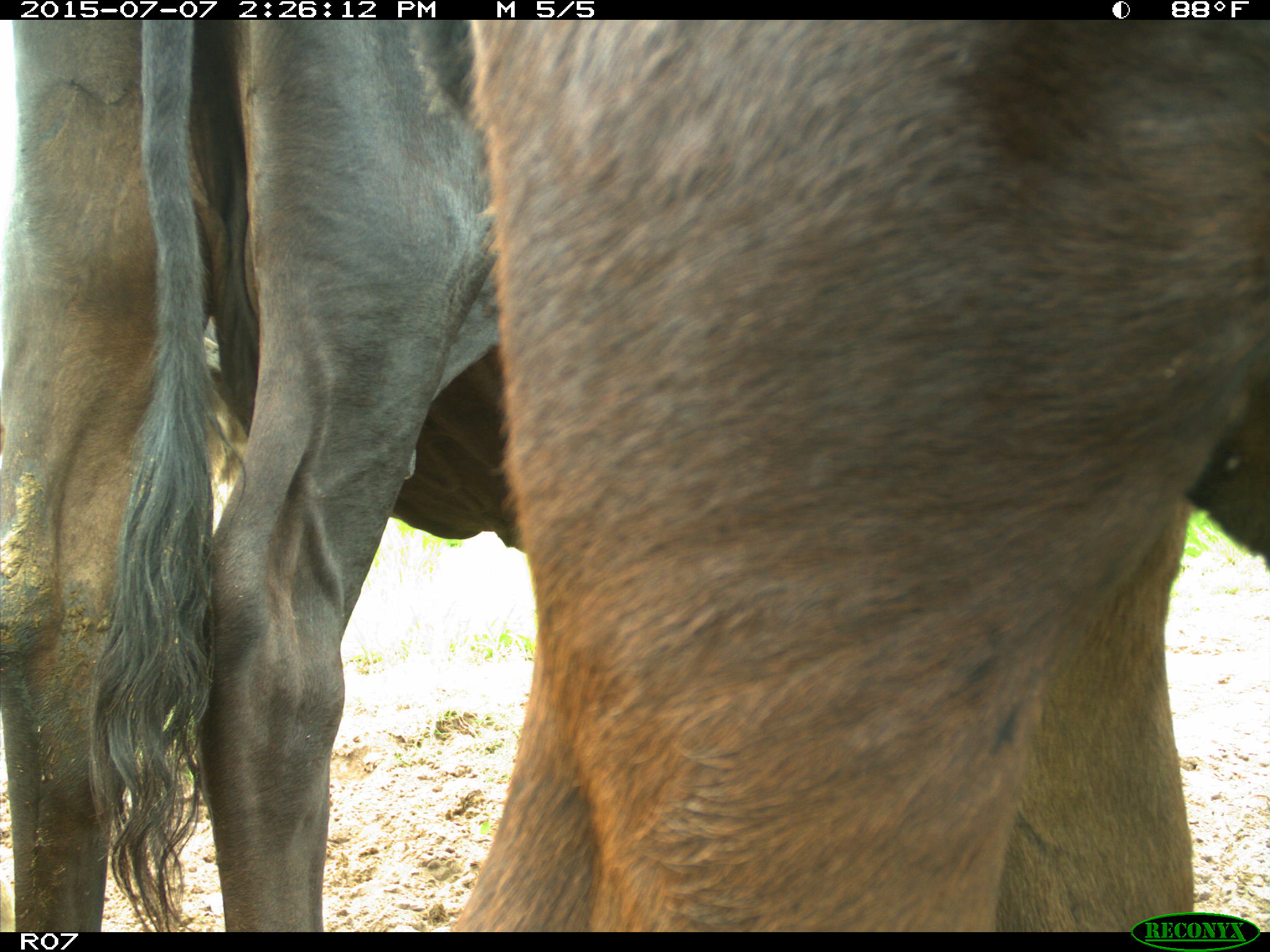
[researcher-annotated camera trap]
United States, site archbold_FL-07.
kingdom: Animalia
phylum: Chordata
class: Mammalia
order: Artiodactyla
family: Bovidae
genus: Bos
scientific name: Bos taurus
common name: domestic cow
Bos taurus (domestic cow).